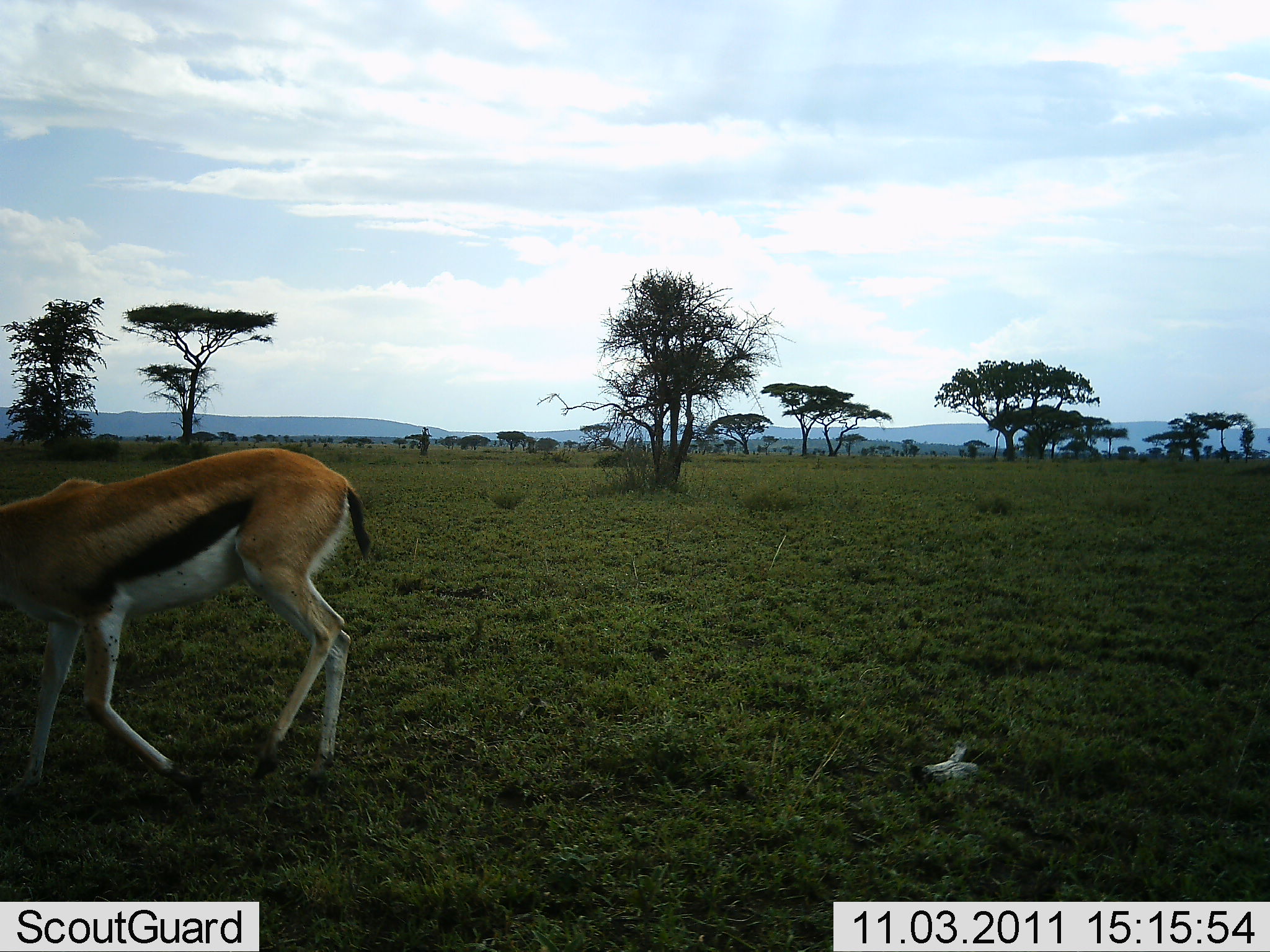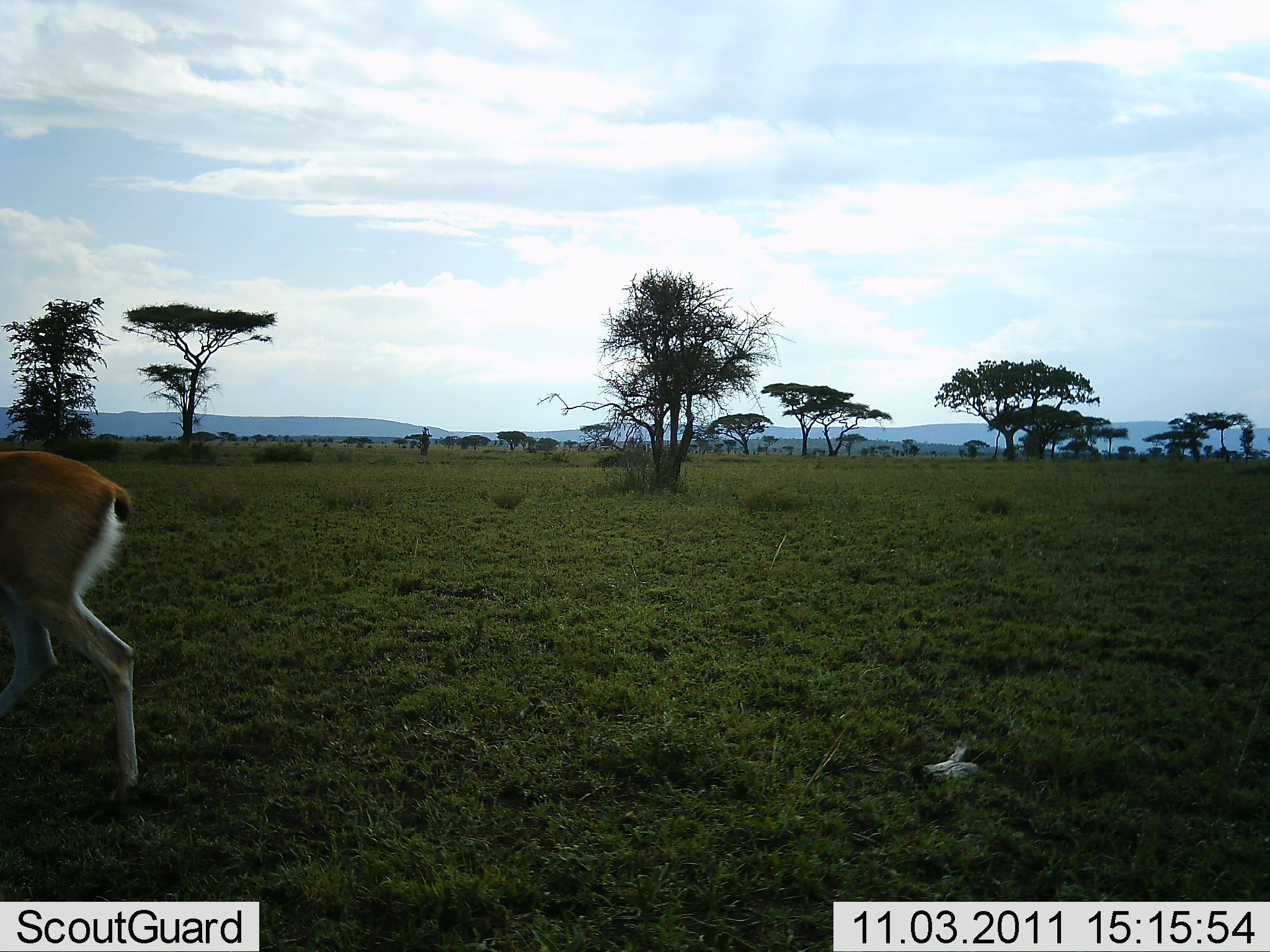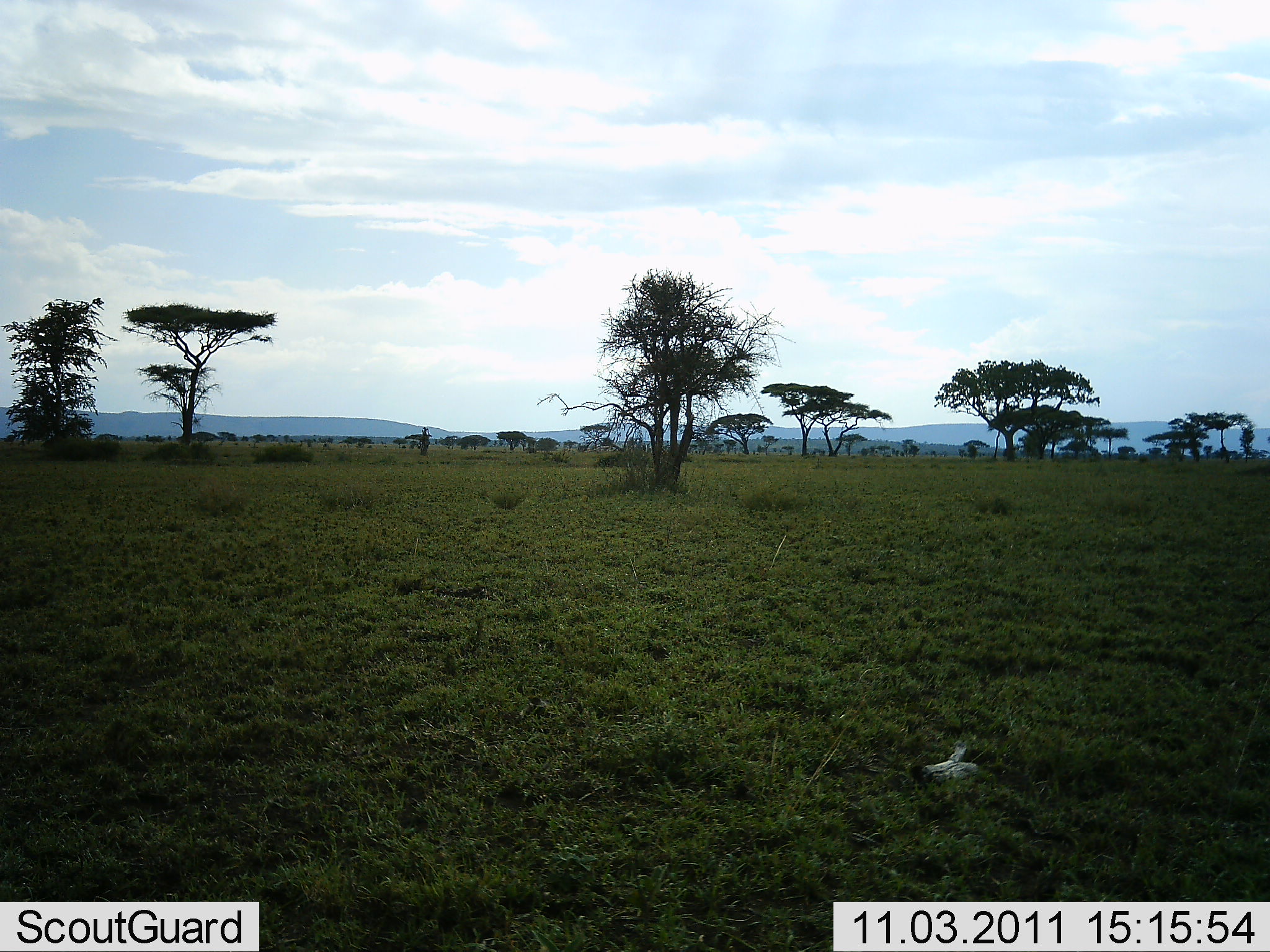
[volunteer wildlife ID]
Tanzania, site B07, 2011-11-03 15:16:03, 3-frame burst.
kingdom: Animalia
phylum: Chordata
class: Mammalia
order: Artiodactyla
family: Bovidae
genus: Eudorcas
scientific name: Eudorcas thomsonii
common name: thomson's gazelle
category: gazellethomsons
Gazellethomsons (thomson's gazelle) (Eudorcas thomsonii), count 1. Behavior (volunteer vote fractions): standing 0%, resting 0%, moving 100%, interacting 0%. Young present (vote fraction): 0%. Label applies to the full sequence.